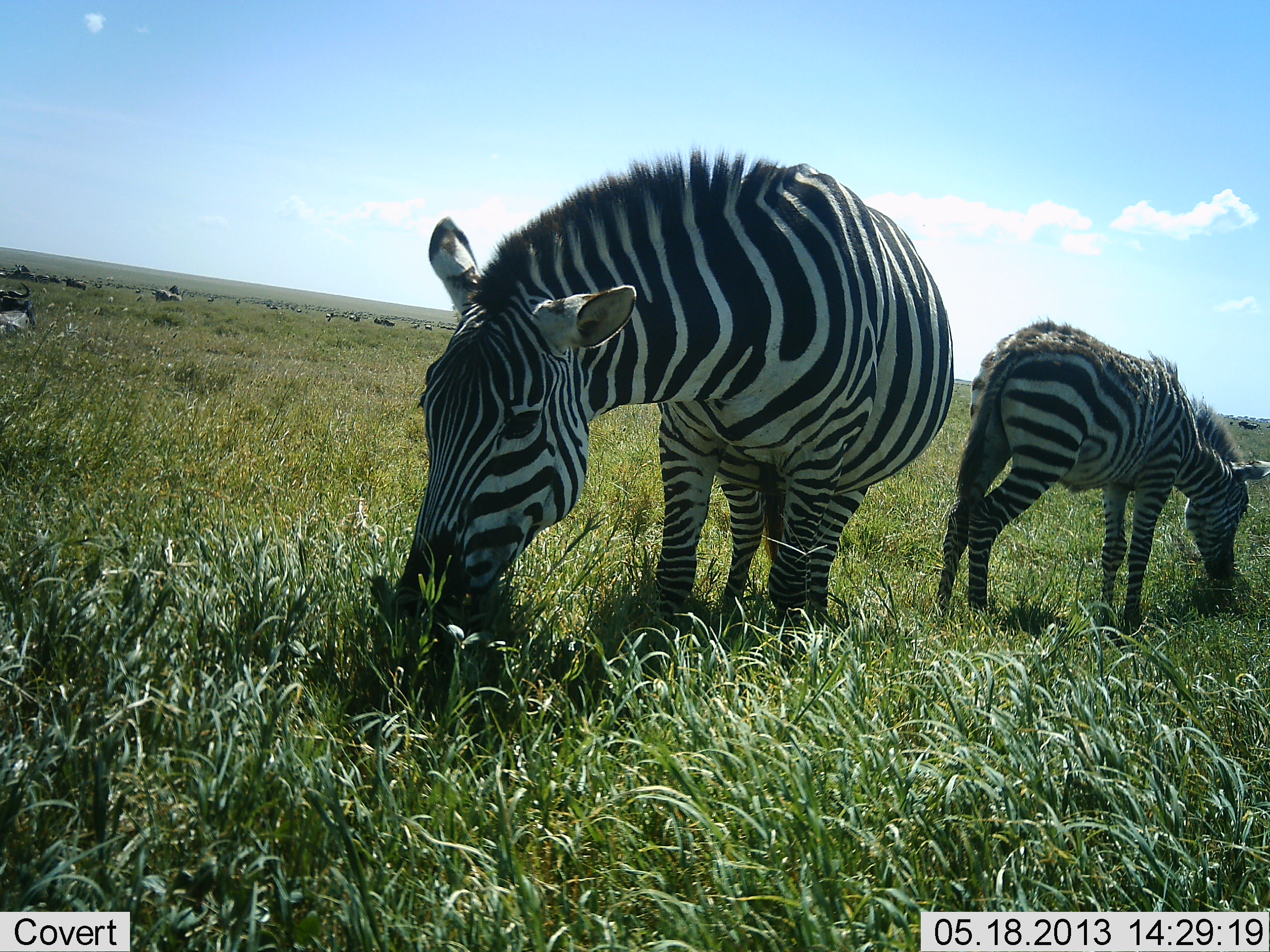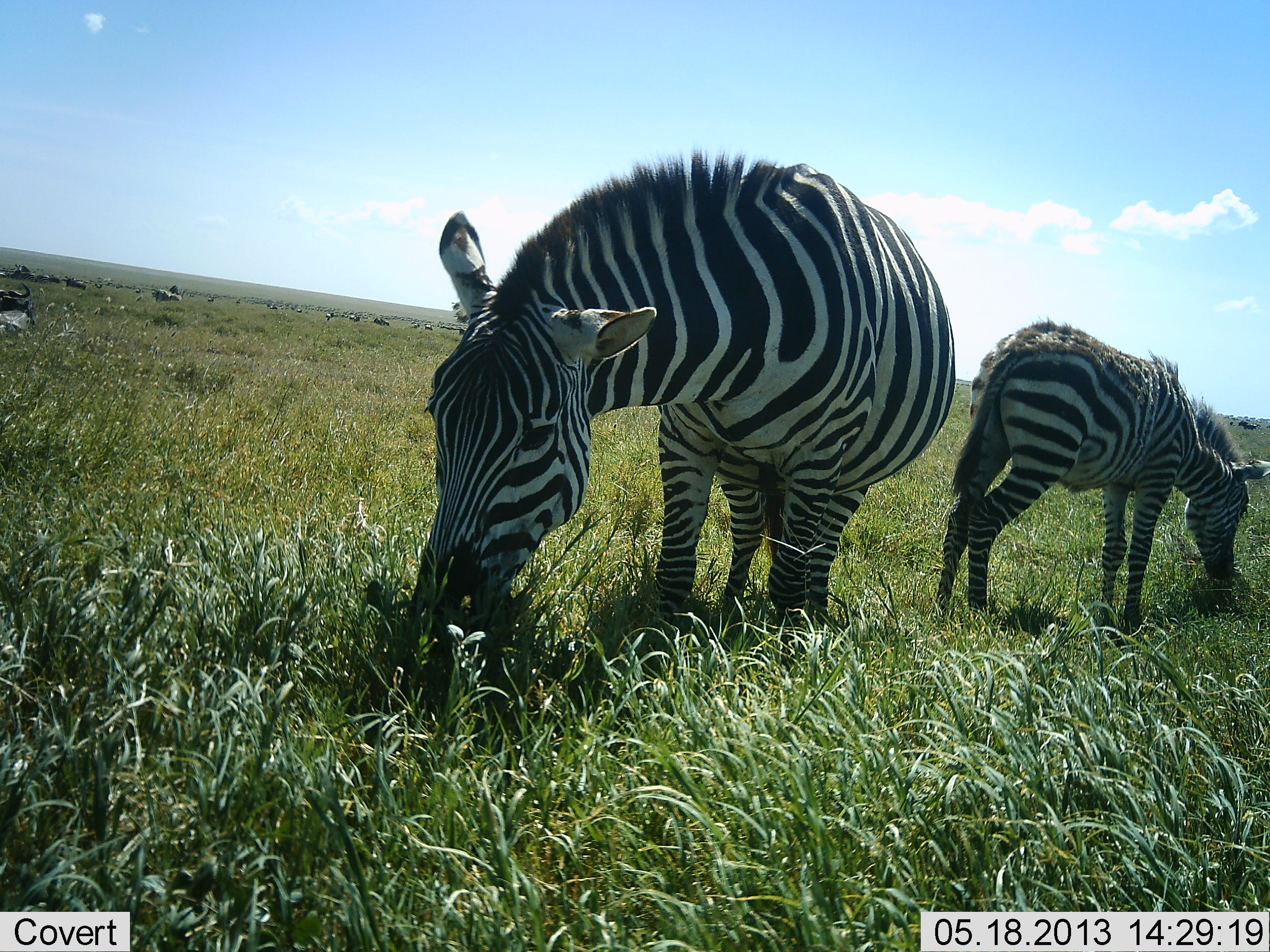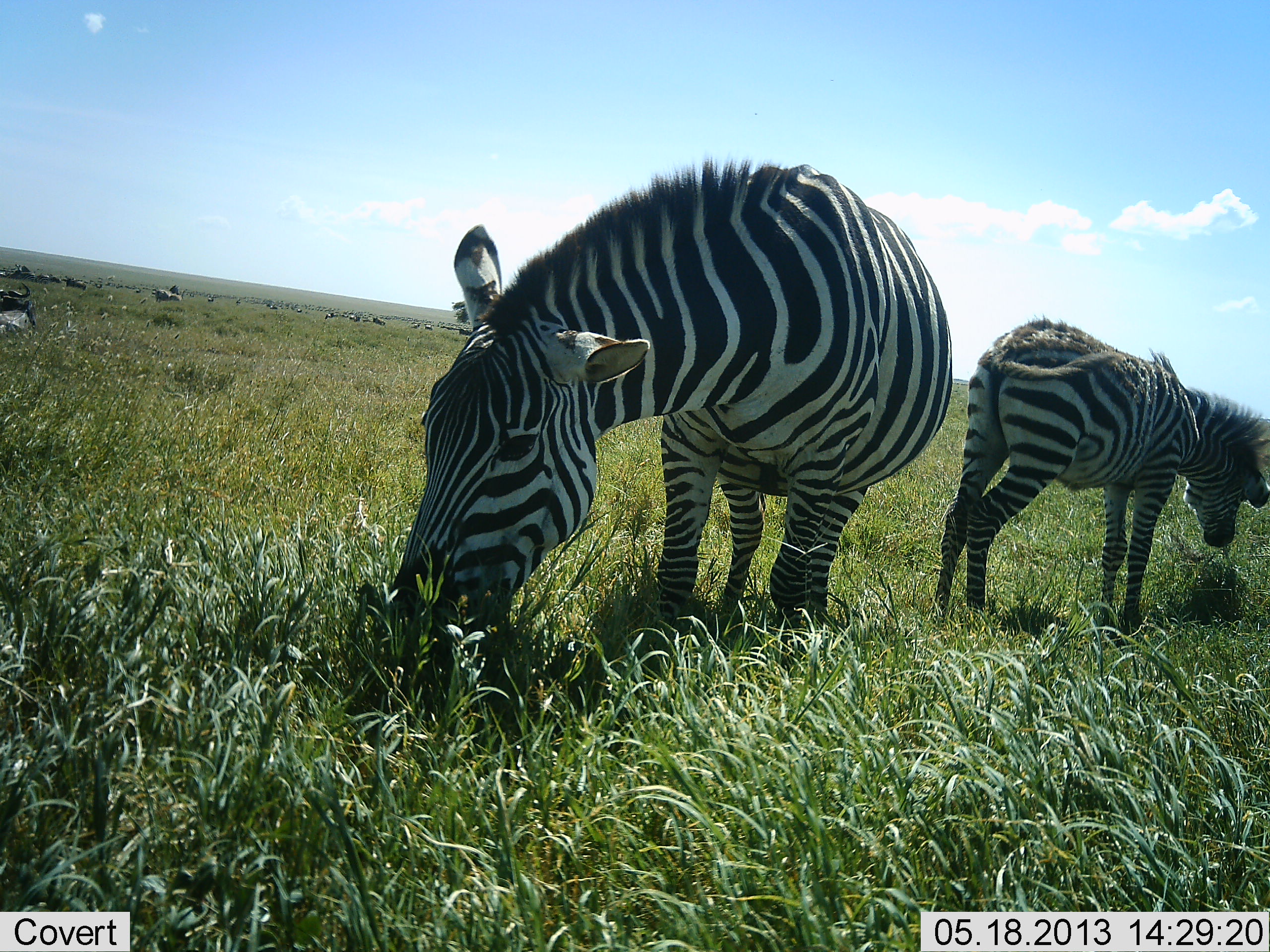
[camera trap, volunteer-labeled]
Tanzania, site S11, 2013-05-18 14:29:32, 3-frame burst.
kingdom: Animalia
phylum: Chordata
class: Mammalia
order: Perissodactyla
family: Equidae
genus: Equus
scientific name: Equus quagga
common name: plains zebra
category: zebra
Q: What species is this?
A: Zebra (plains zebra) (Equus quagga).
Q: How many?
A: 2.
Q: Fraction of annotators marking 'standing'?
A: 24%.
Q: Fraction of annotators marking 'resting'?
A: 0%.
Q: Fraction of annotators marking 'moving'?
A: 0%.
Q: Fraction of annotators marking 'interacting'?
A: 0%.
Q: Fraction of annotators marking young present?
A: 12%.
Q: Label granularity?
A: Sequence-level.